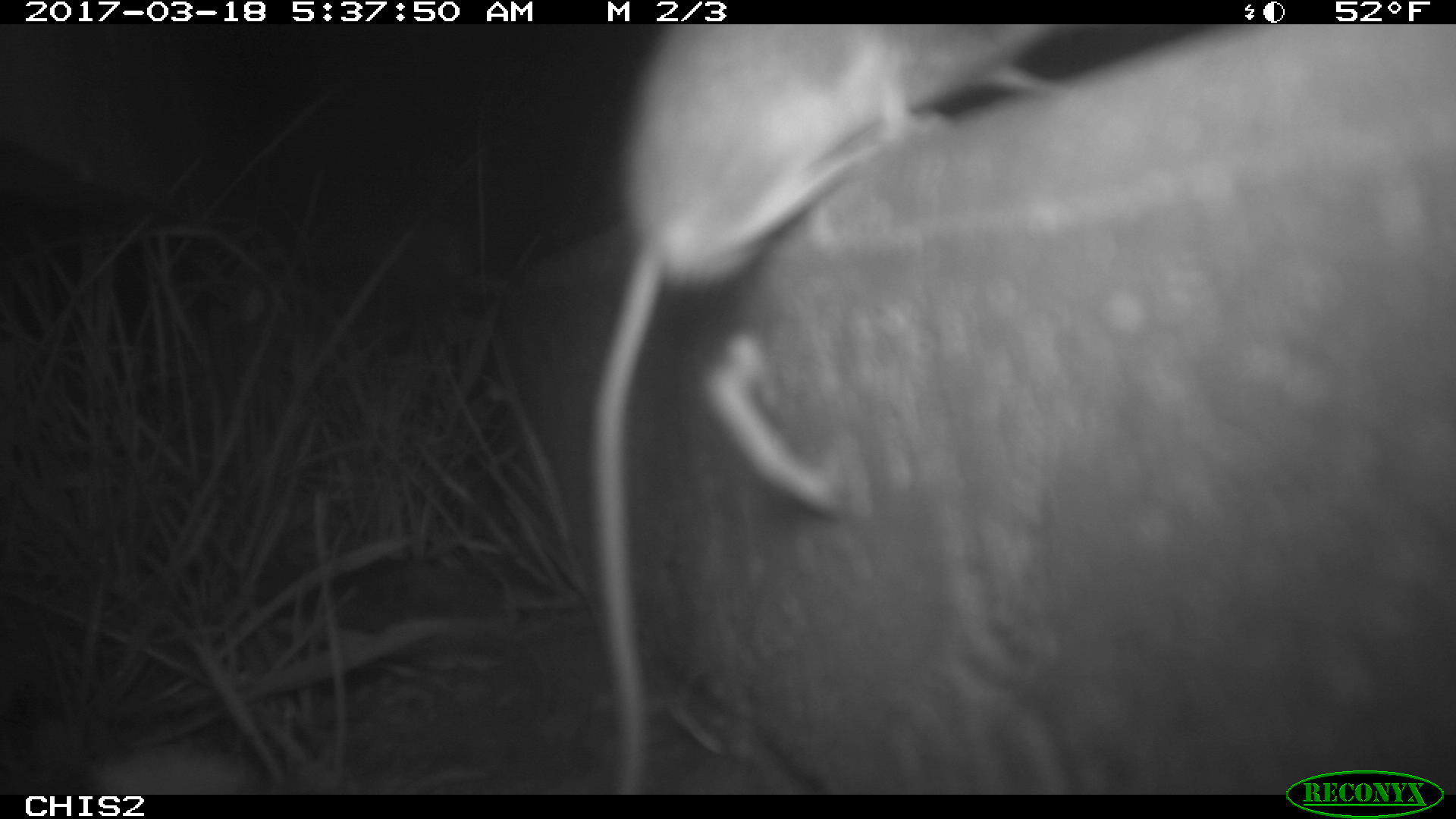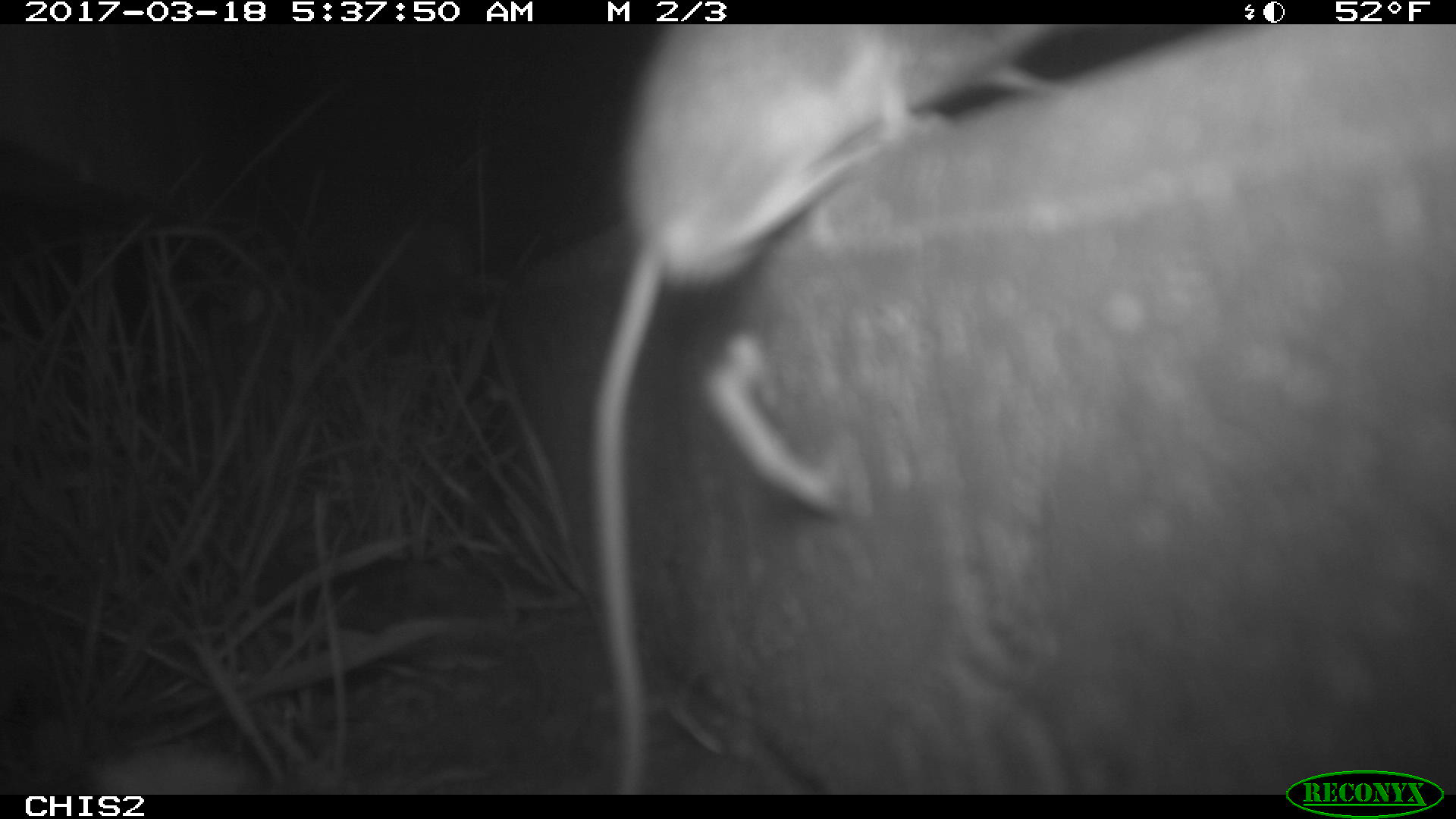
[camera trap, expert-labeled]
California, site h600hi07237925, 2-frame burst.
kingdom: Animalia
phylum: Chordata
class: Mammalia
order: Rodentia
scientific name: Rodentia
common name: rodent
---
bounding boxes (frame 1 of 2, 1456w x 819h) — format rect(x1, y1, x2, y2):
rodent: rect(592, 24, 1068, 795); rect(0, 716, 261, 795)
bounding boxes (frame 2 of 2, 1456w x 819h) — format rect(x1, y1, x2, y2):
rodent: rect(590, 24, 1081, 794)